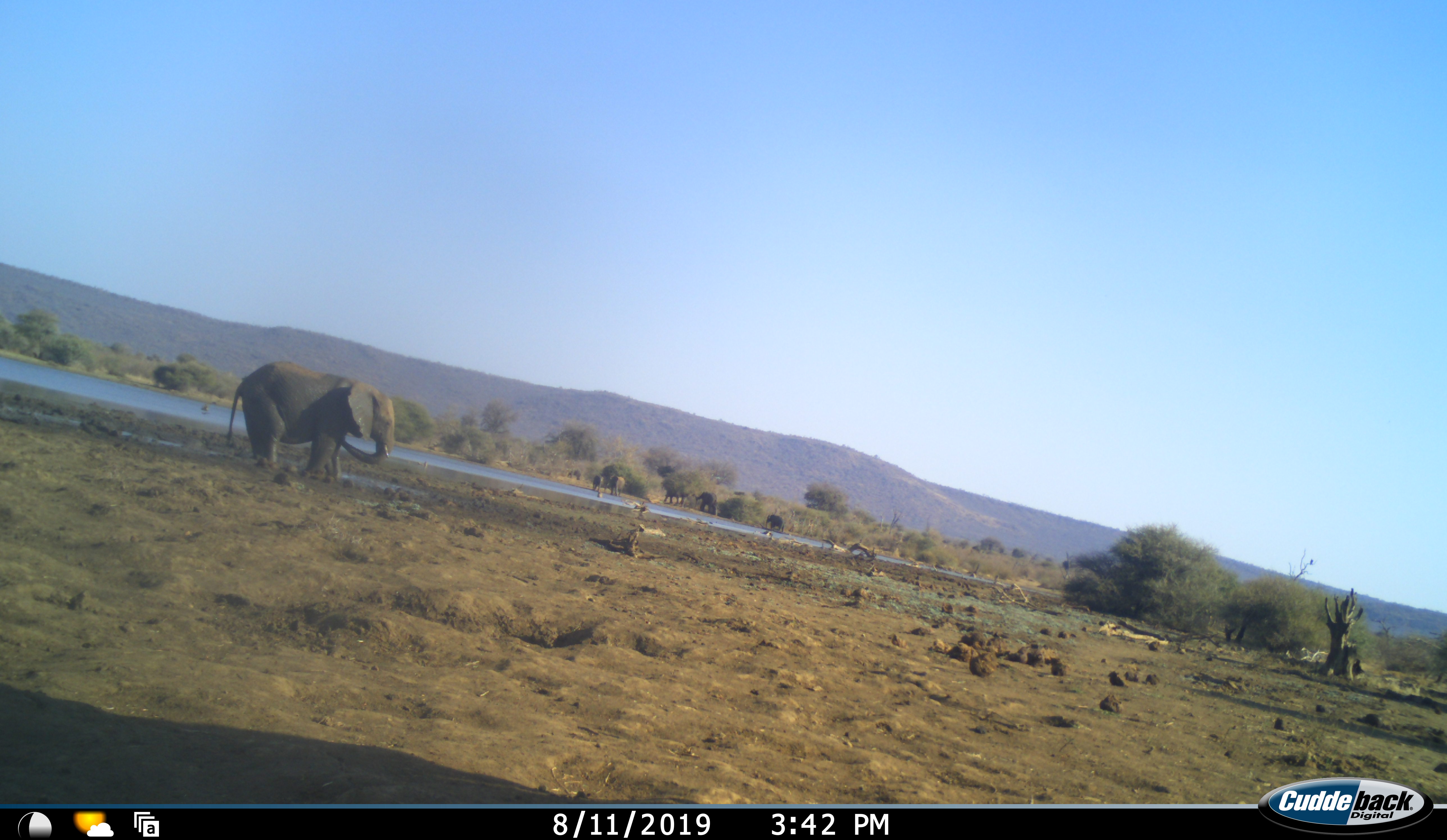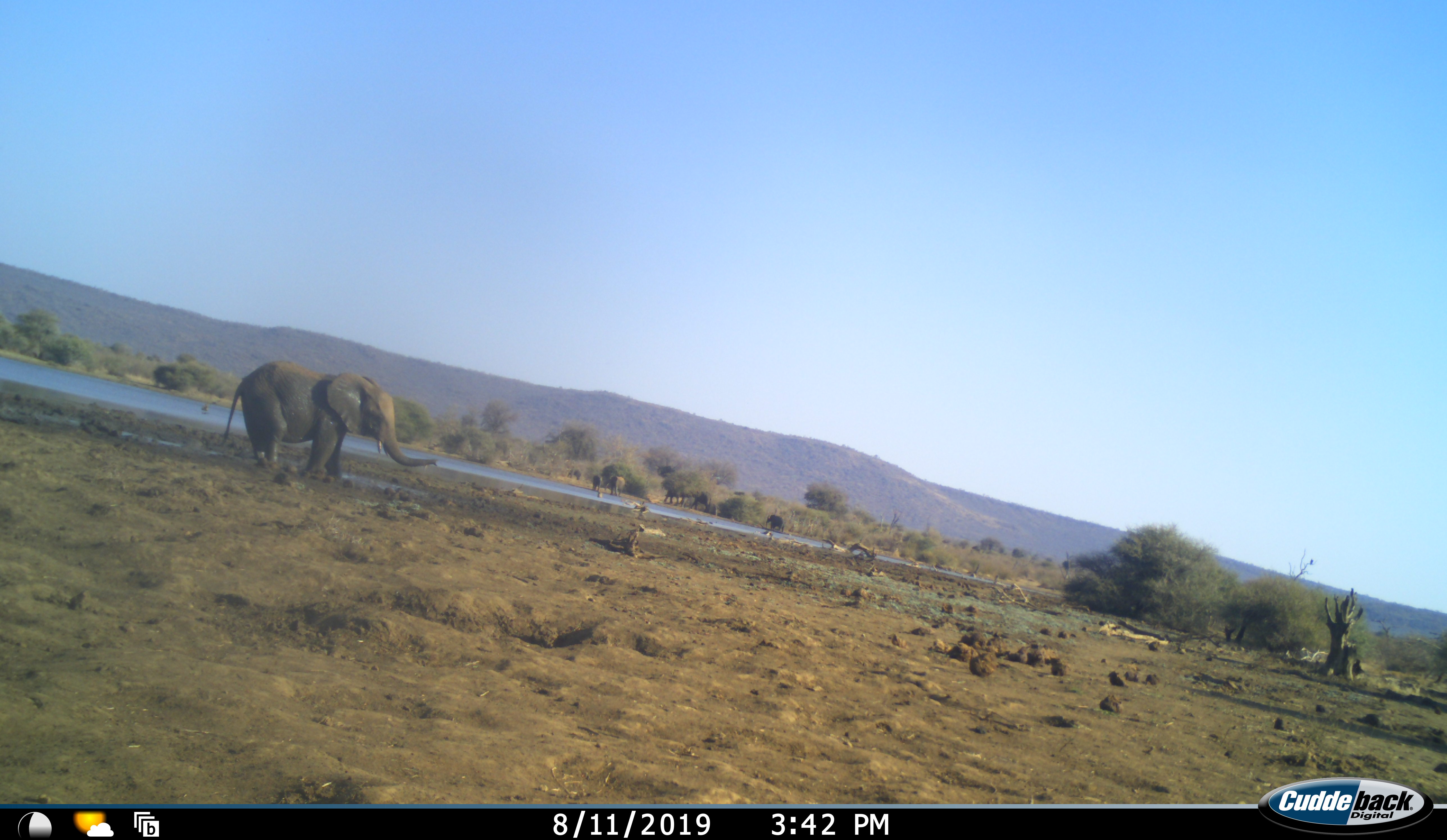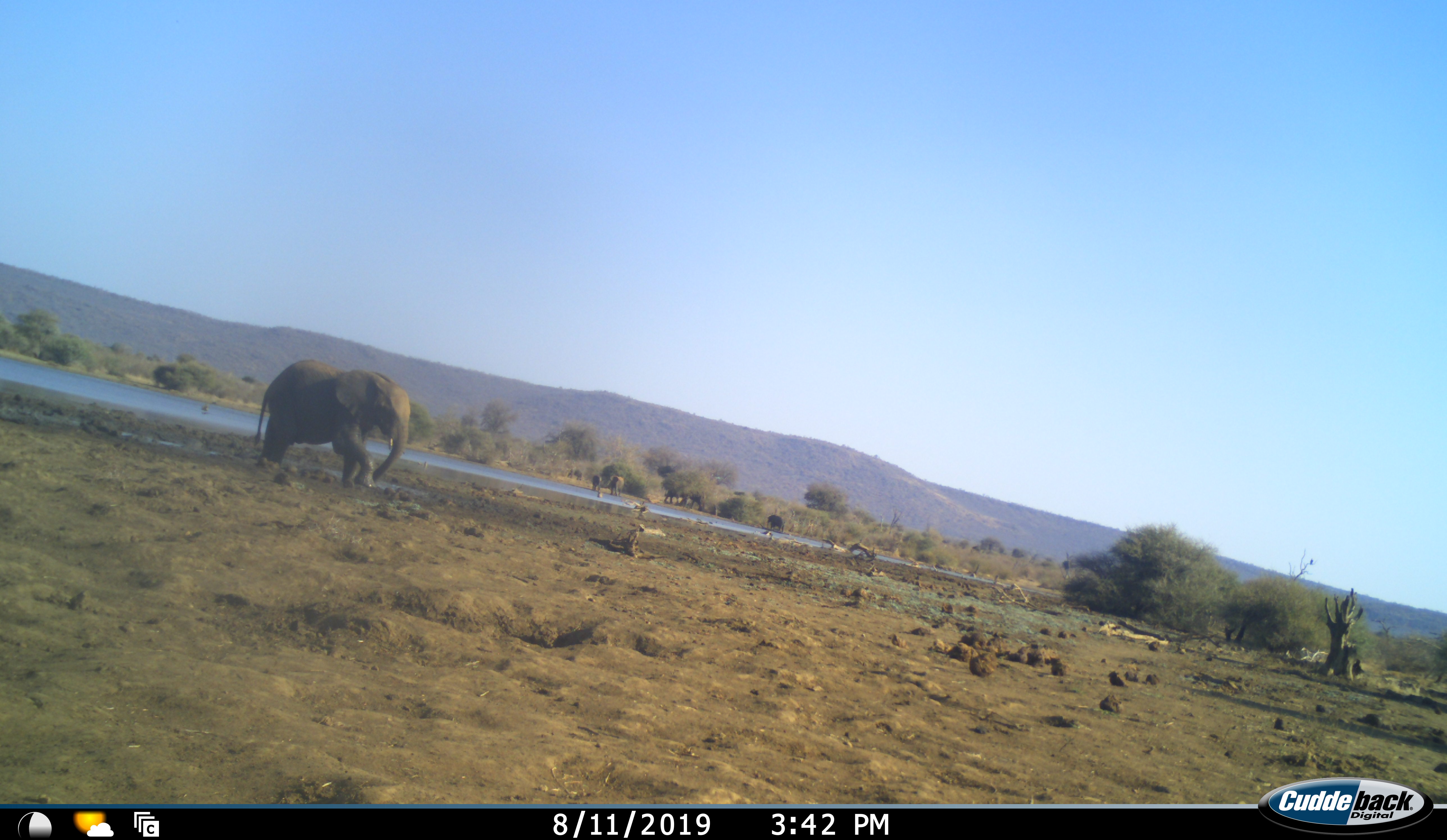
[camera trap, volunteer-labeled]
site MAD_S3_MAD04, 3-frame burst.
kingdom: Animalia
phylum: Chordata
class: Mammalia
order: Proboscidea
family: Elephantidae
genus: Loxodonta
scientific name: Loxodonta africana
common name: african bush elephant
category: elephant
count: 5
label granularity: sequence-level